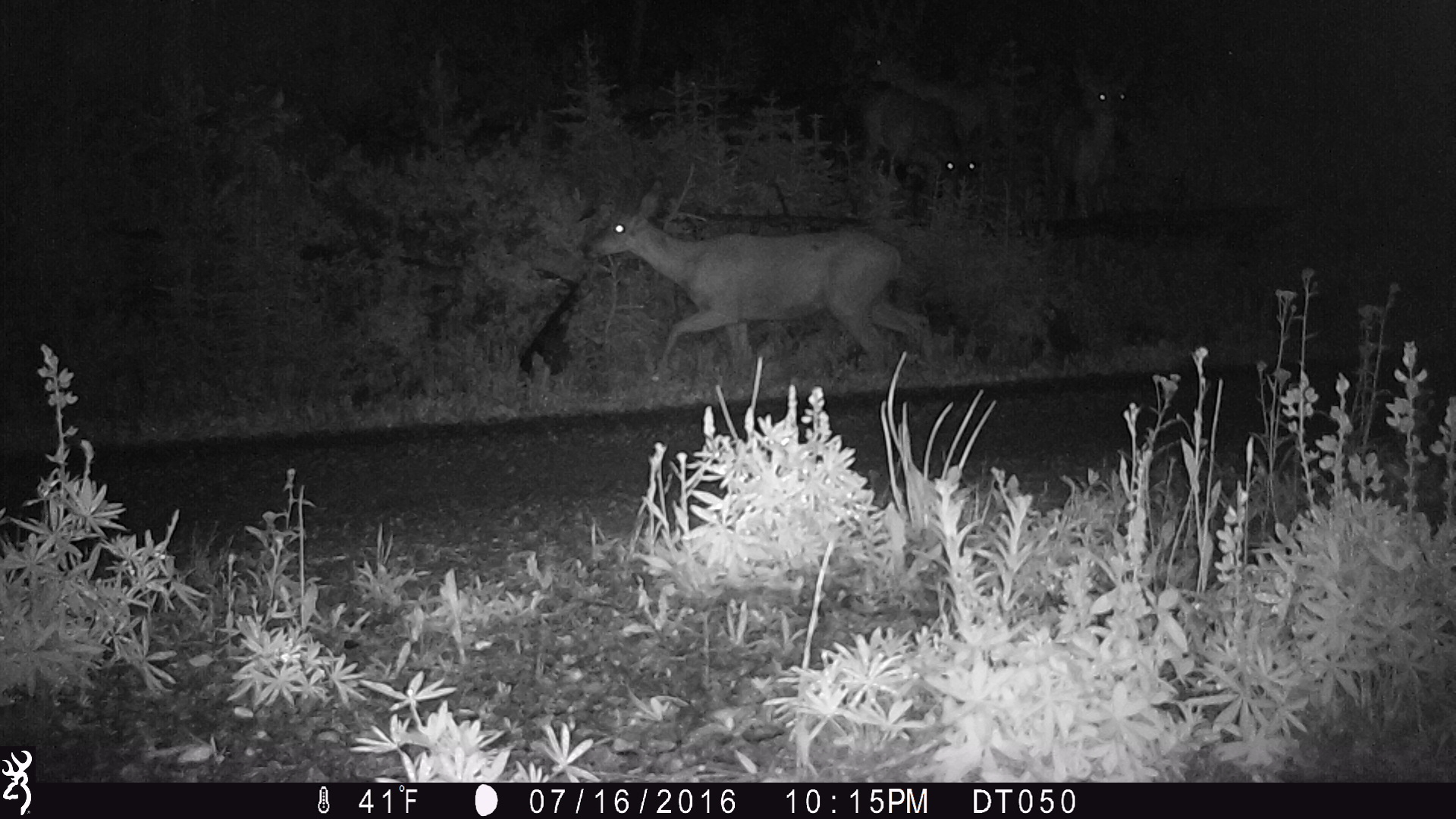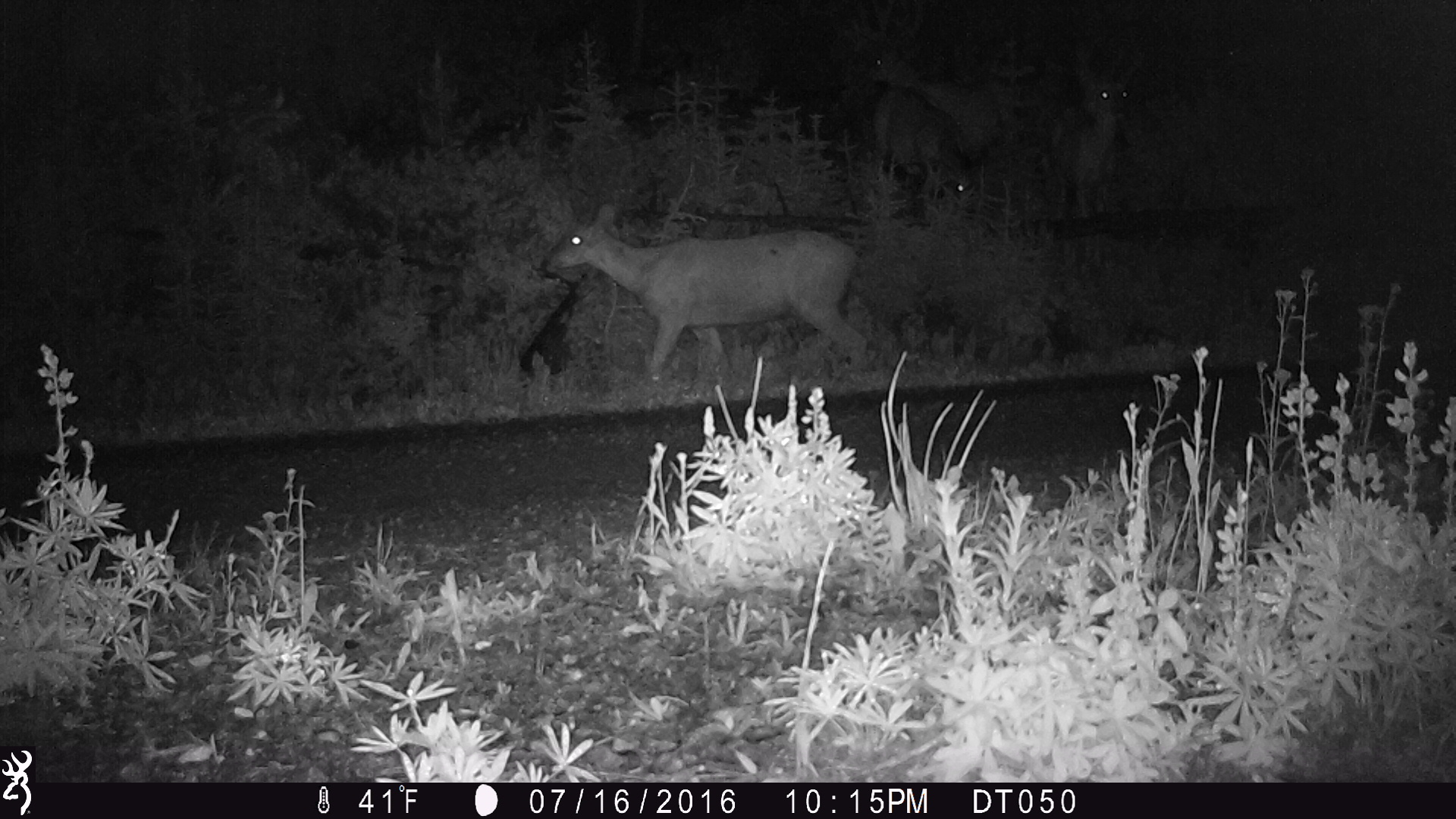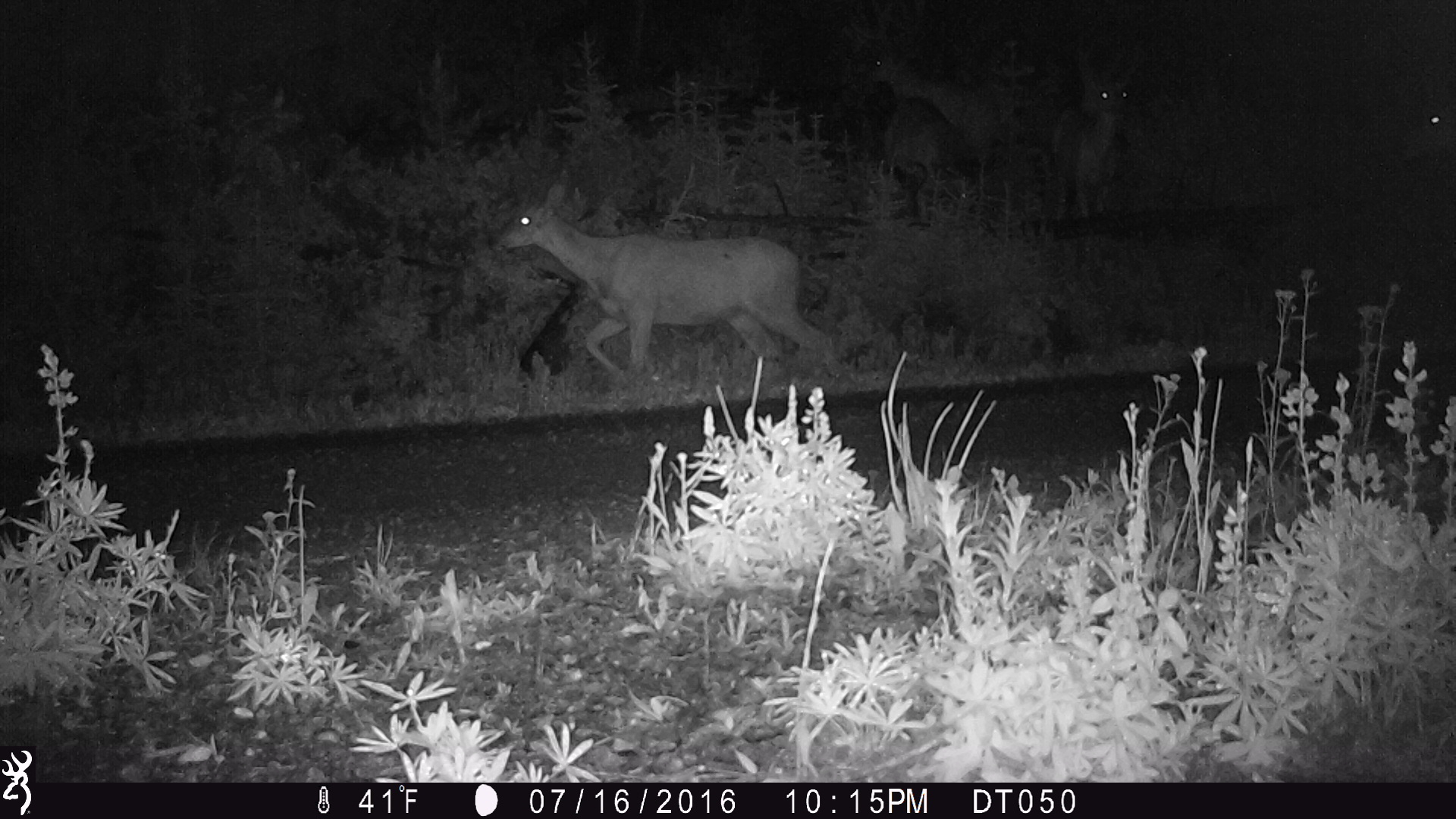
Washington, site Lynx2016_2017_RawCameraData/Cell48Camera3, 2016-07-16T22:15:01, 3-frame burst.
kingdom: Animalia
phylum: Chordata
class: Mammalia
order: Artiodactyla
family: Cervidae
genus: Odocoileus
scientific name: Odocoileus hemionus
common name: mule deer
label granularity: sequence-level